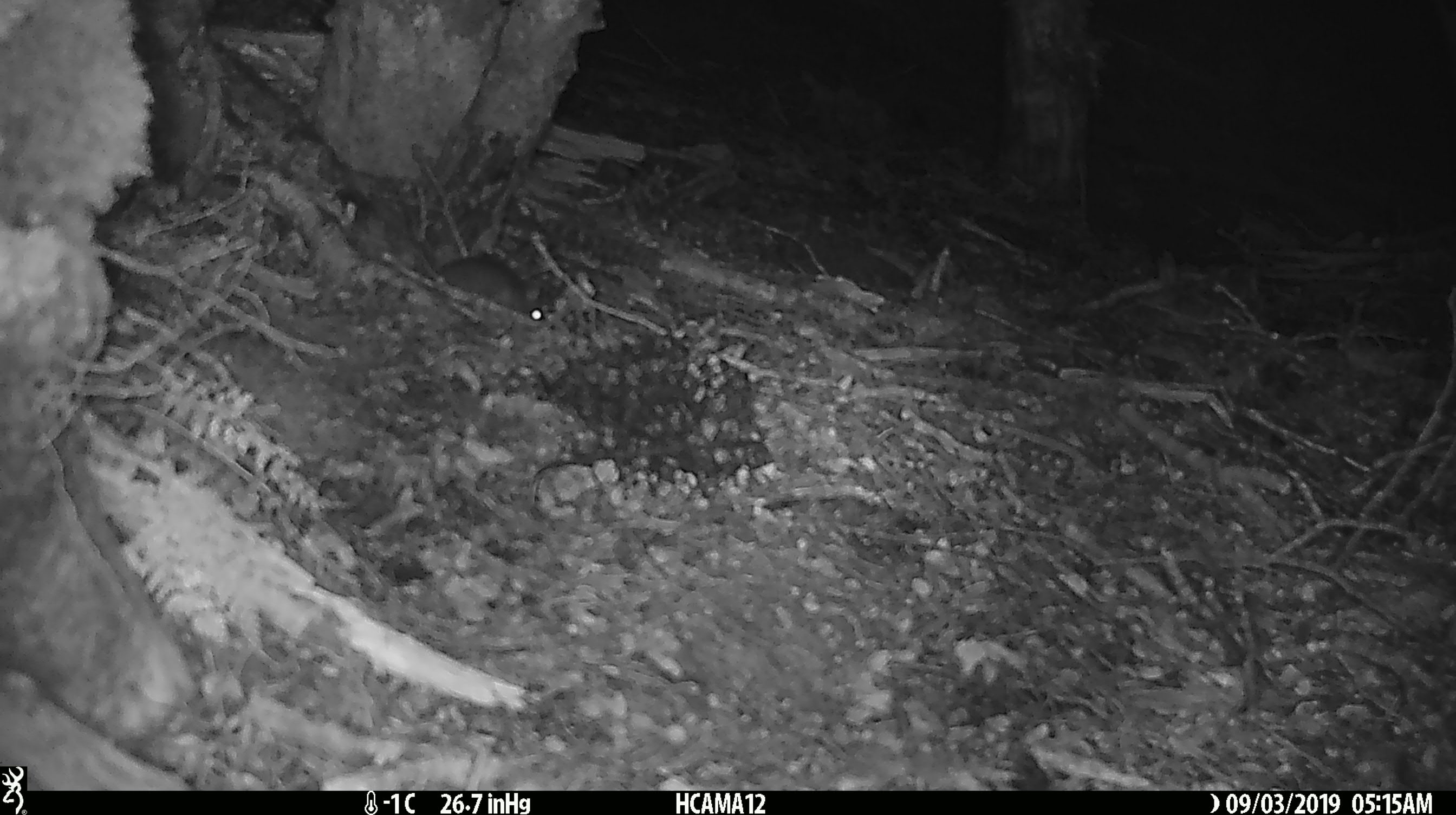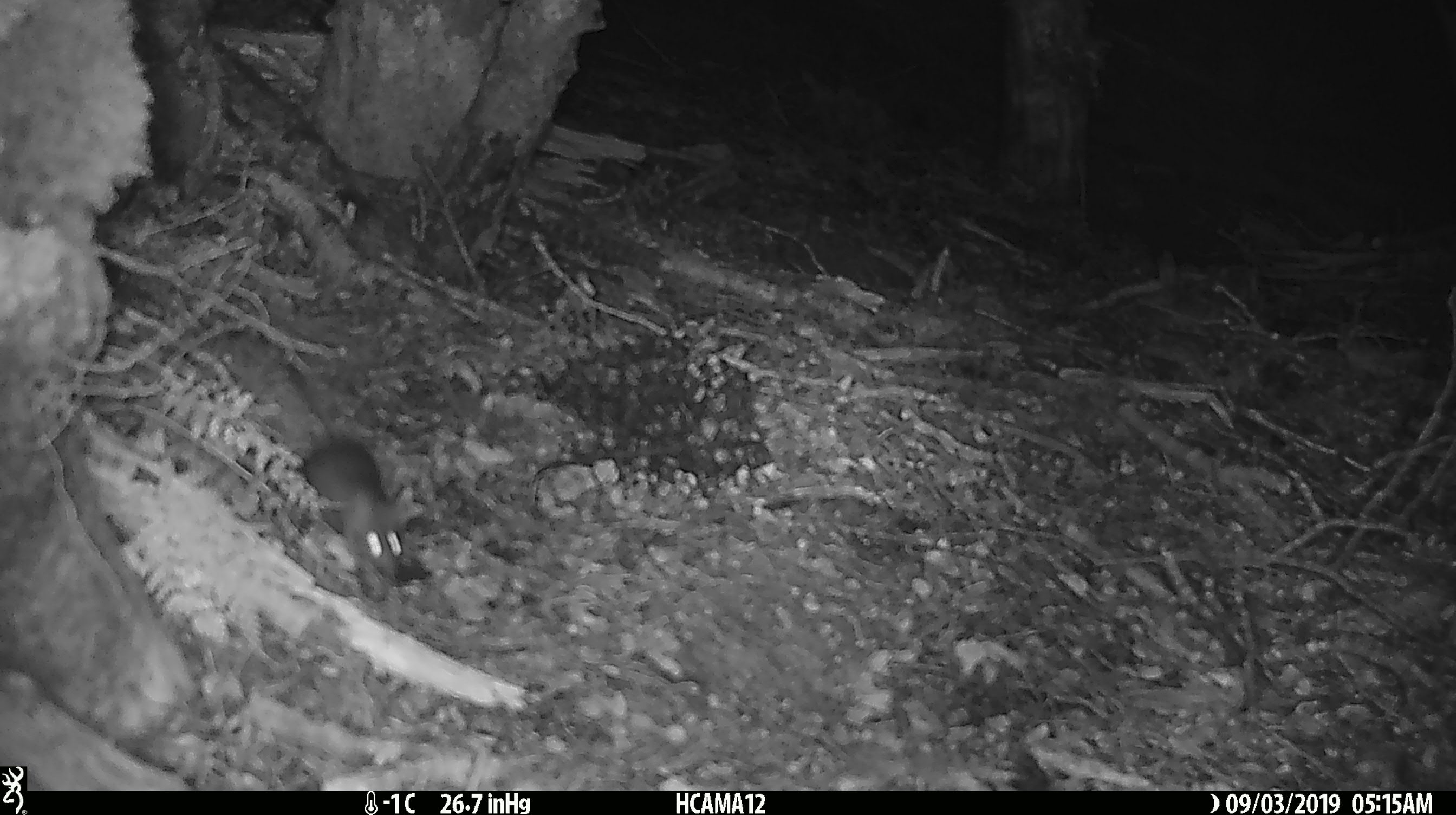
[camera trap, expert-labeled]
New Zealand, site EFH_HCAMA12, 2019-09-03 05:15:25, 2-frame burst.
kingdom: Animalia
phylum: Chordata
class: Mammalia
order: Rodentia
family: Muridae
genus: Mus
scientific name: Mus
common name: mouse